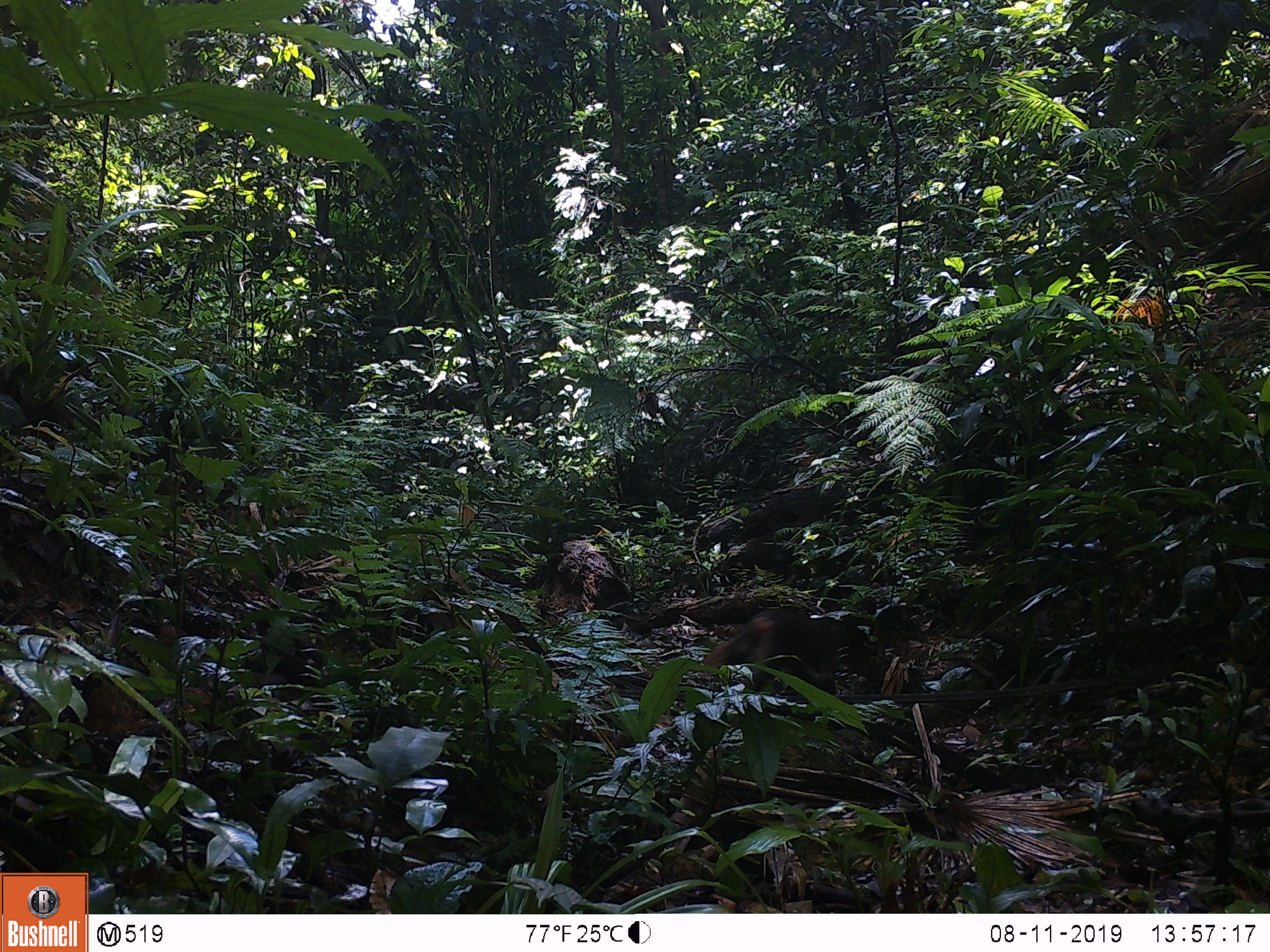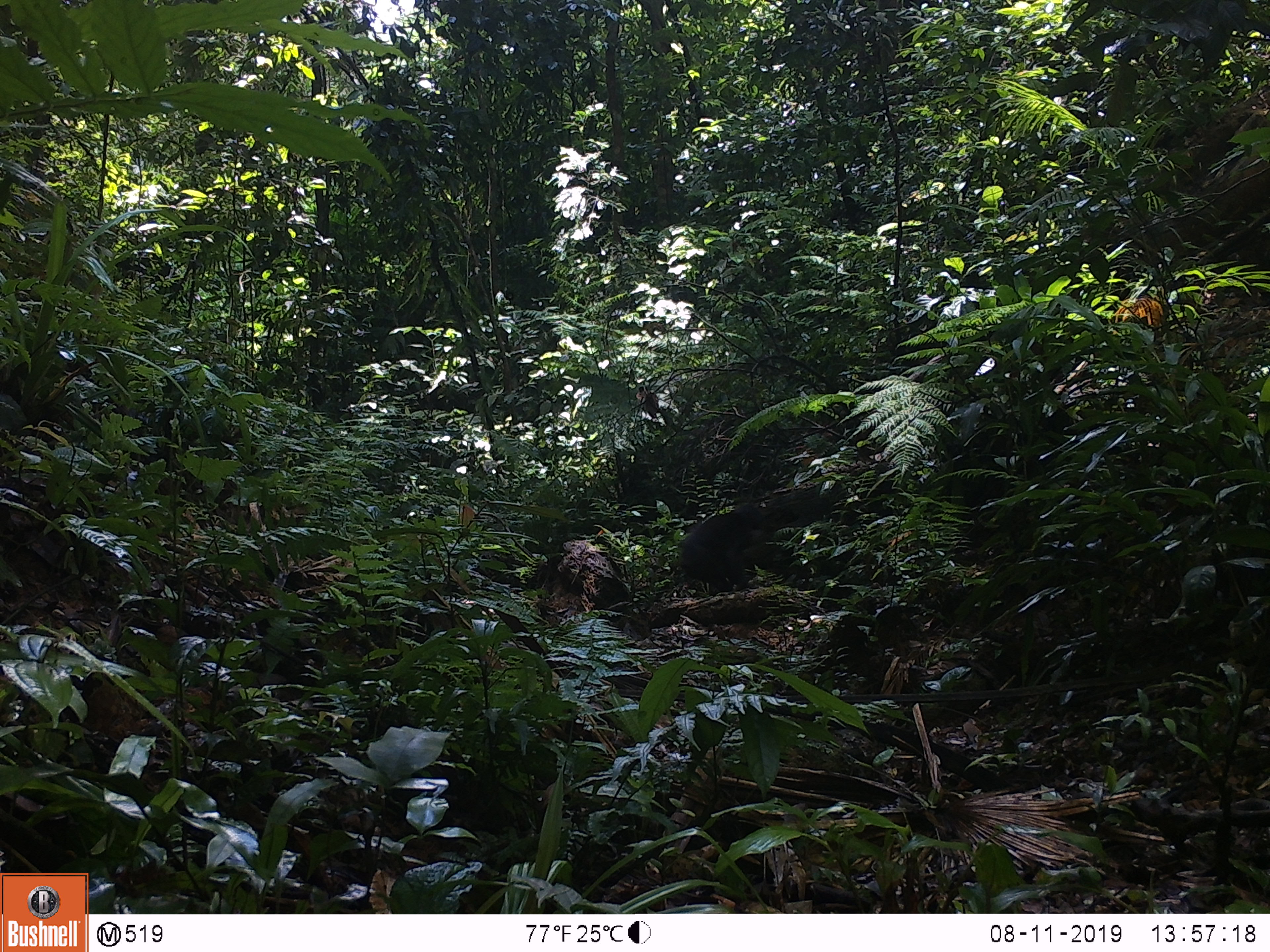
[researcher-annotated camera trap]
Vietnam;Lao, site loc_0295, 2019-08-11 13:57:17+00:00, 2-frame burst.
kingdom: Animalia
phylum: Chordata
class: Mammalia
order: Primates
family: Cercopithecidae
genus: Macaca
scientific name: Macaca arctoides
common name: stump-tailed macaque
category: stump tailed macaque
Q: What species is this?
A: Stump tailed macaque (stump-tailed macaque) (Macaca arctoides).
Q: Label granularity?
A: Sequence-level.